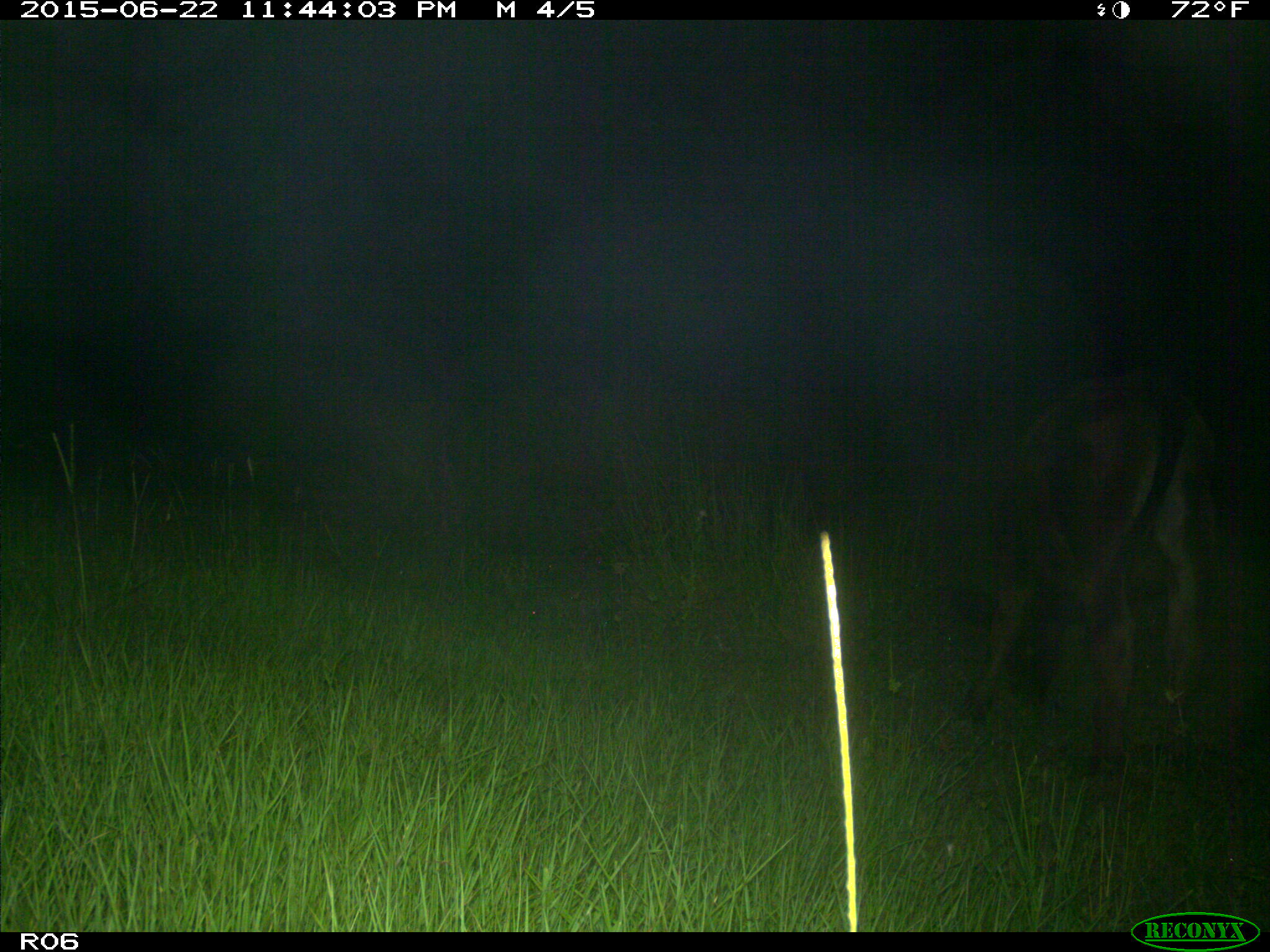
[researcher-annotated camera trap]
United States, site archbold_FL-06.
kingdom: Animalia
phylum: Chordata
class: Mammalia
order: Artiodactyla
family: Bovidae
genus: Bos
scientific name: Bos taurus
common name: domestic cow